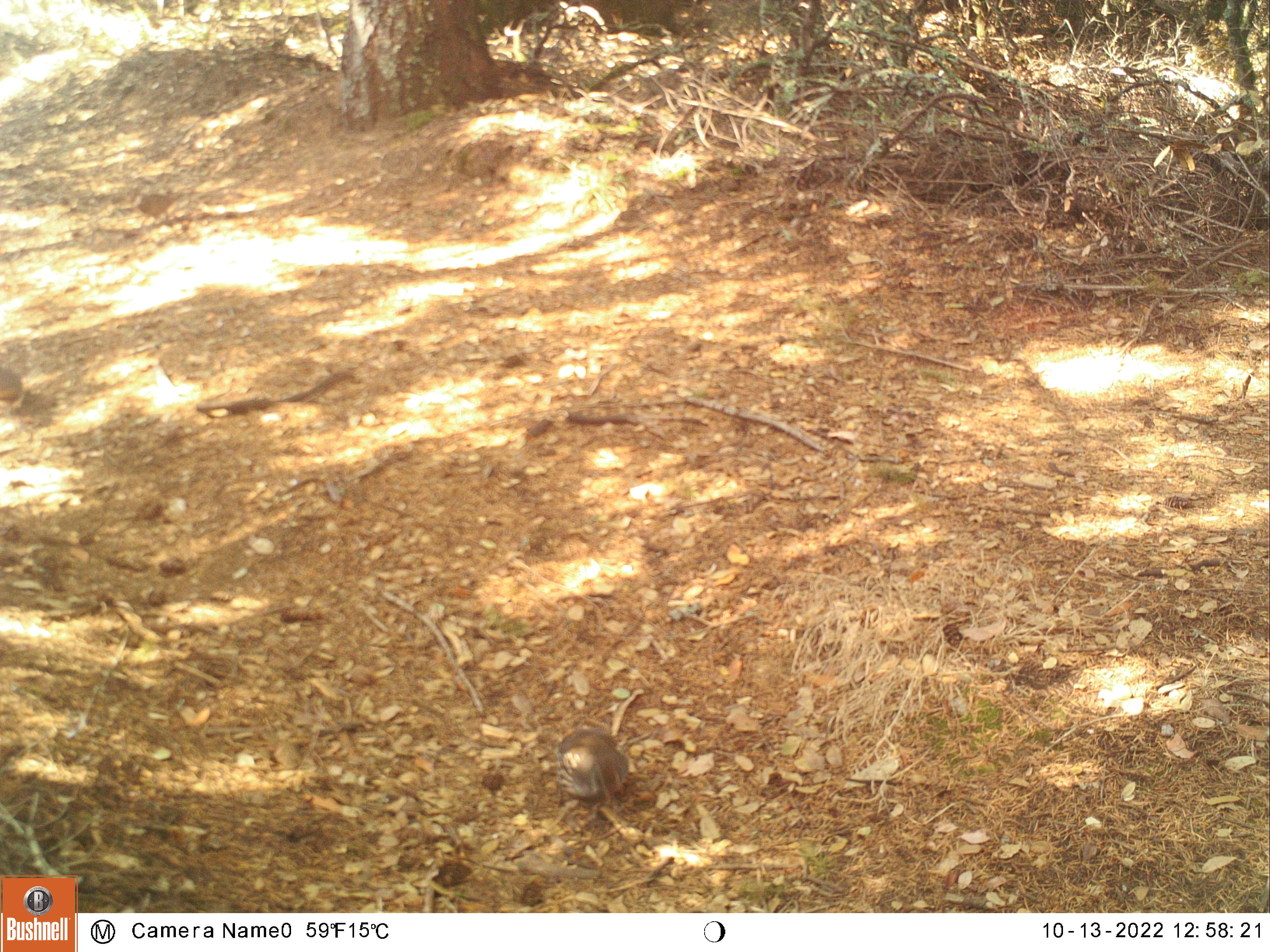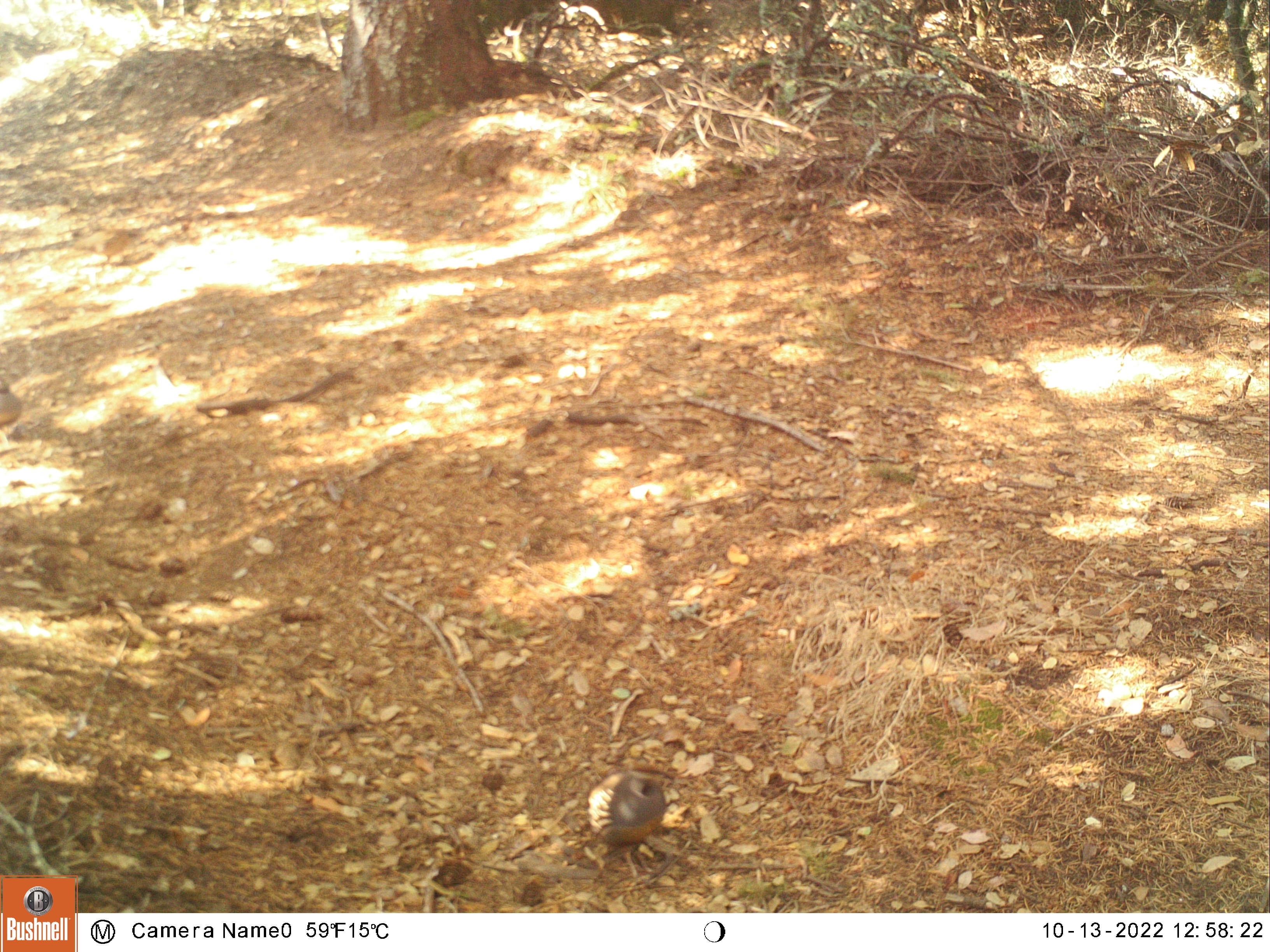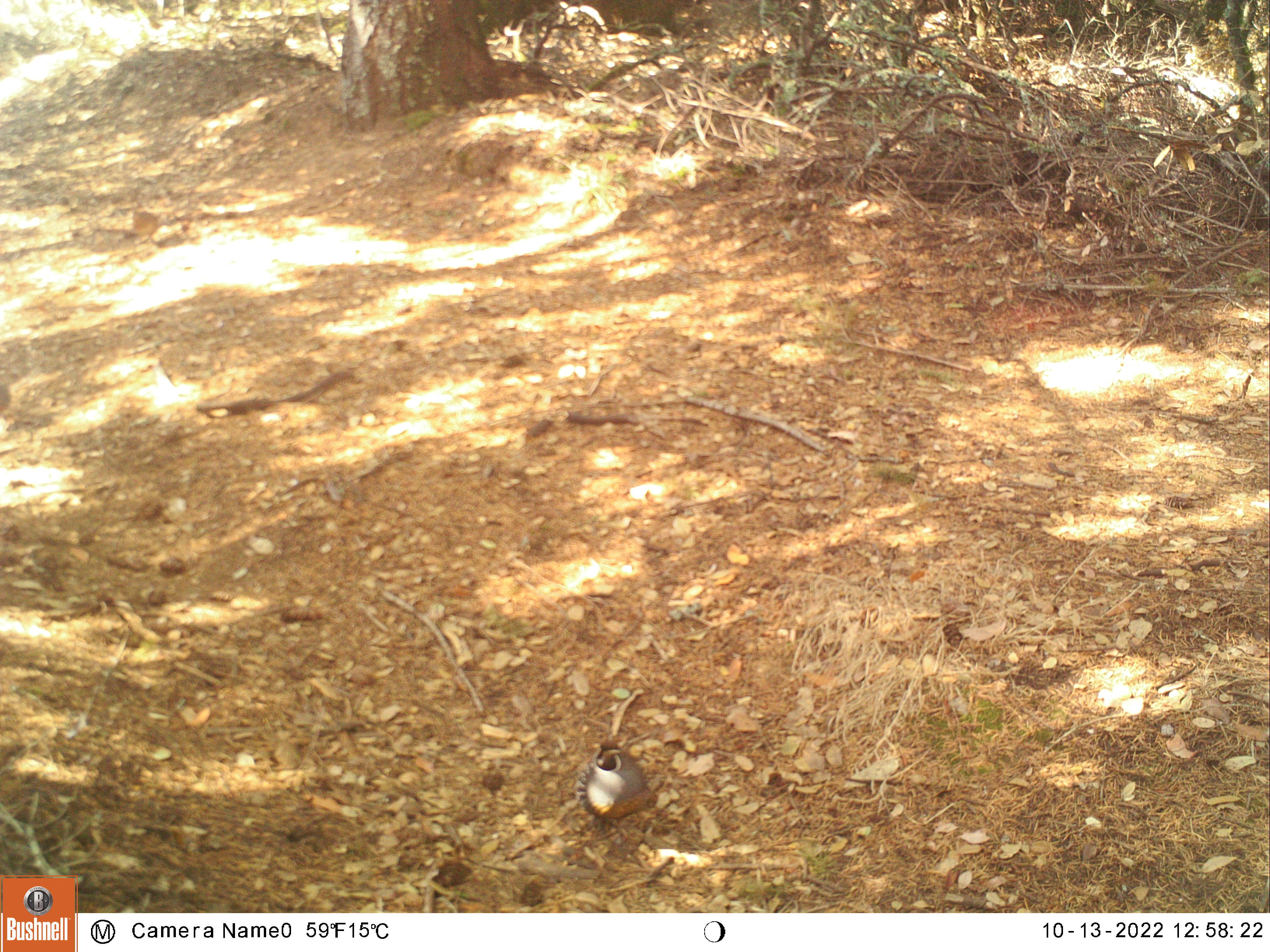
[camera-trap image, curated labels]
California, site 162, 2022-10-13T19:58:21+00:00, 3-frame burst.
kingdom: Animalia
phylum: Chordata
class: Aves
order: Galliformes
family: Odontophoridae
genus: Callipepla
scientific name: Callipepla californica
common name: california quail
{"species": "california quail (Callipepla californica)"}